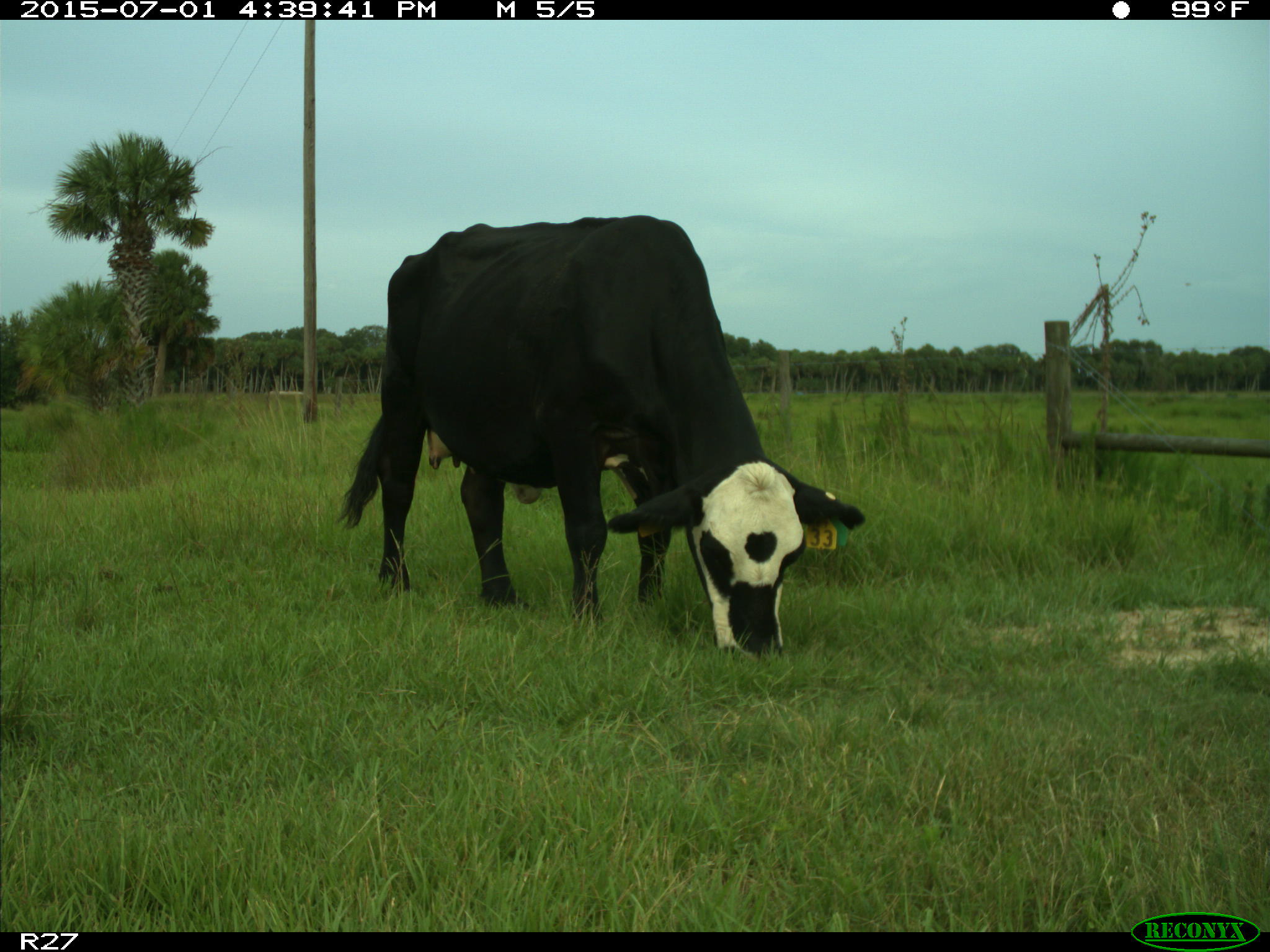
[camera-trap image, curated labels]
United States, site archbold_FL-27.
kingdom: Animalia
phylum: Chordata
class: Mammalia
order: Artiodactyla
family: Bovidae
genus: Bos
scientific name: Bos taurus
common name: domestic cow